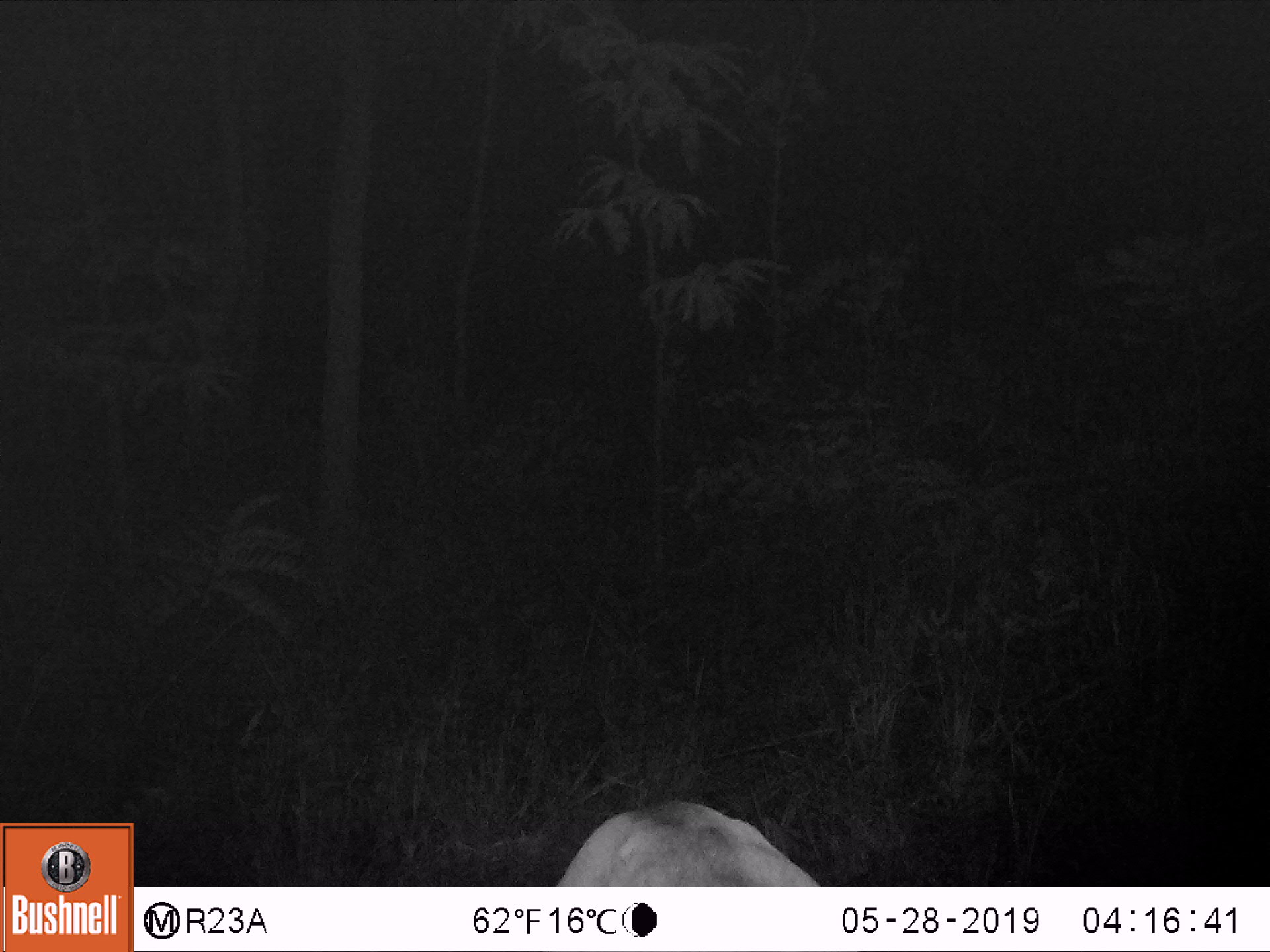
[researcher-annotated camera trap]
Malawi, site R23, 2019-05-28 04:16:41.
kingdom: Animalia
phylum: Chordata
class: Mammalia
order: Artiodactyla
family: Bovidae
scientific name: Antilopinae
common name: small antelope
Small antelope (Antilopinae), count 1.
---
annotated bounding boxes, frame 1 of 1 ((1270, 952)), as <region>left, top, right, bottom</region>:
small antelope: <region>538, 784, 828, 885</region>